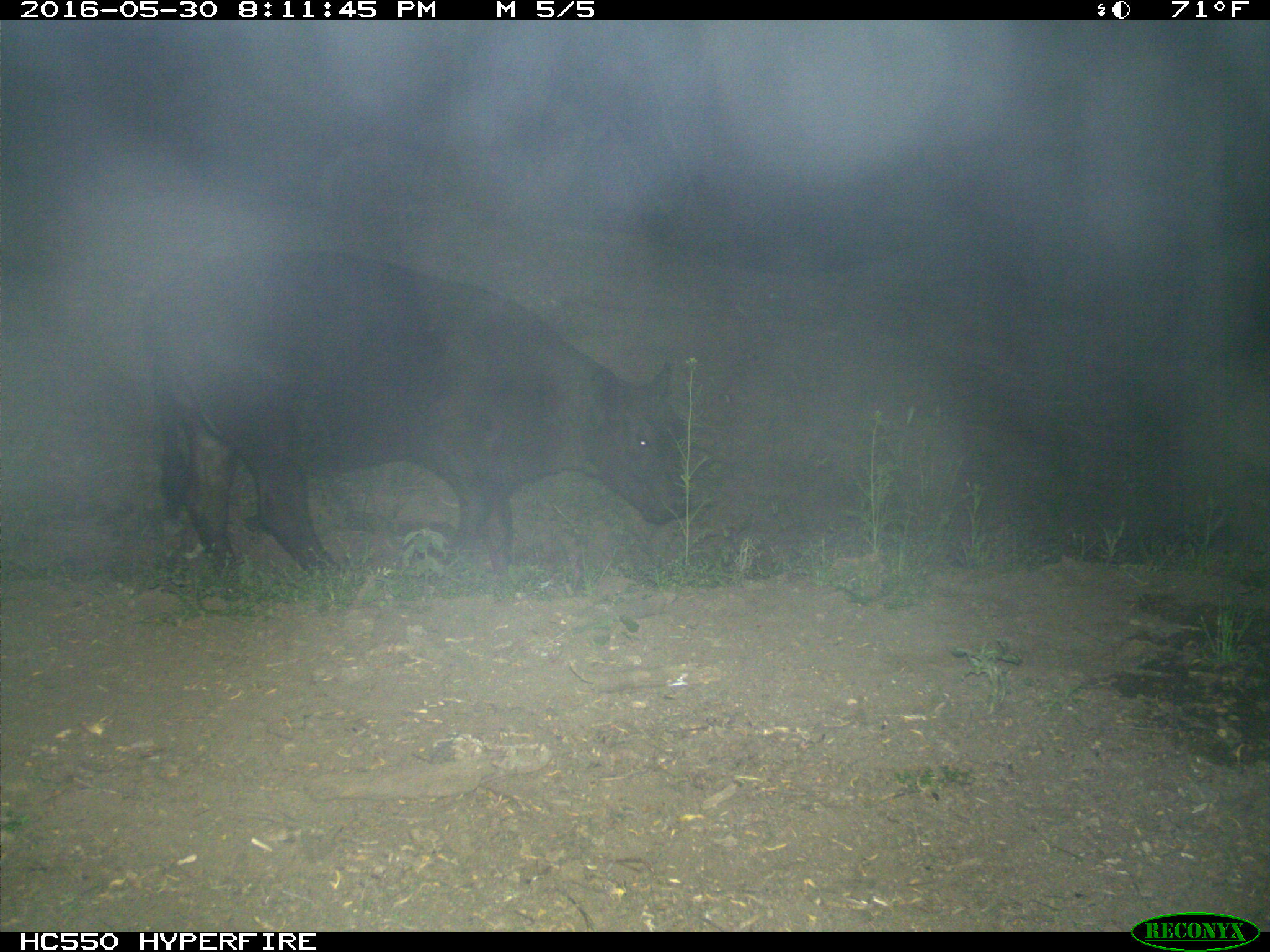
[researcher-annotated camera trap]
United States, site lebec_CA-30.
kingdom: Animalia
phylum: Chordata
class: Mammalia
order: Artiodactyla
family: Bovidae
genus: Bos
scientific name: Bos taurus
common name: domestic cow